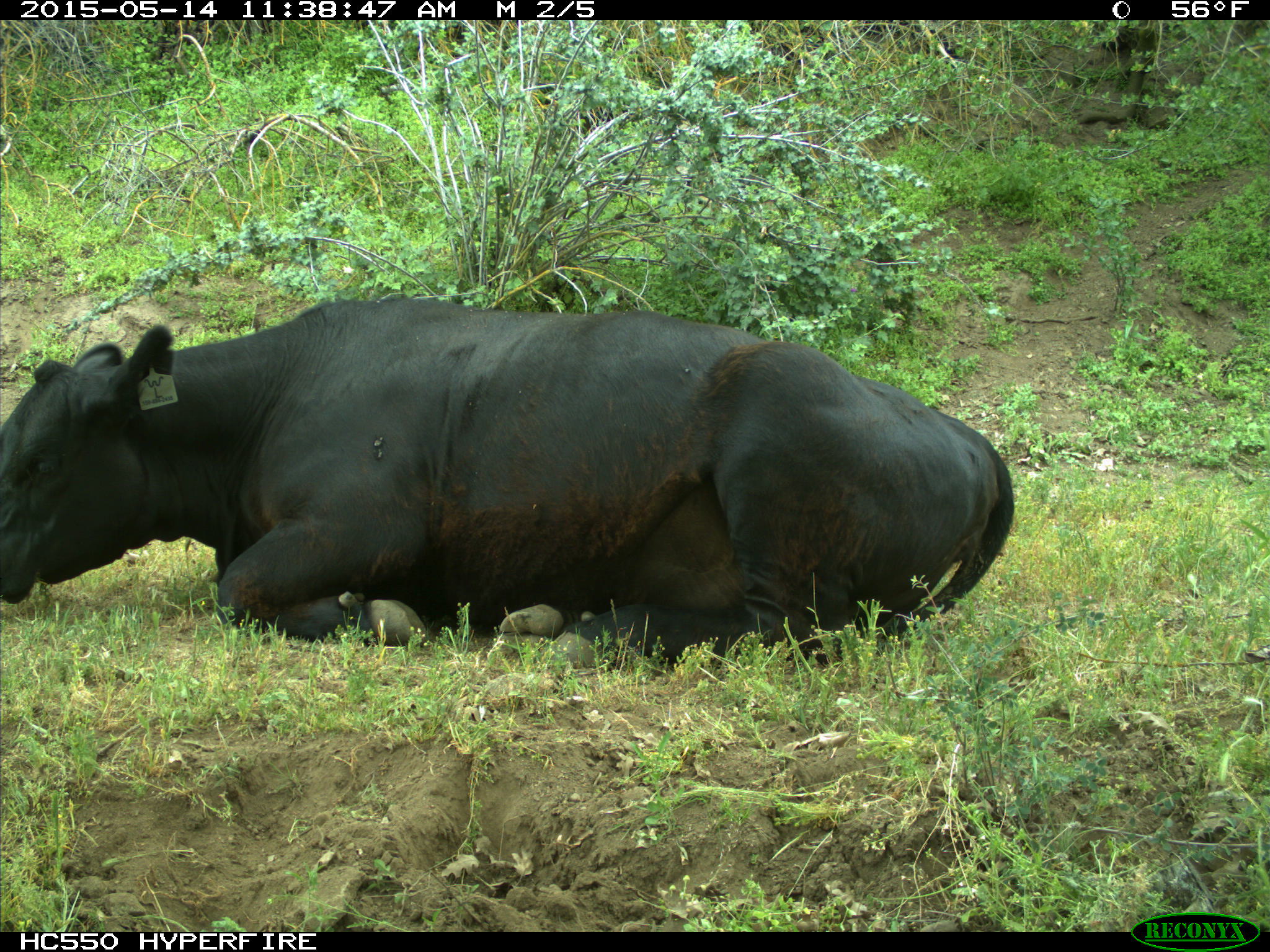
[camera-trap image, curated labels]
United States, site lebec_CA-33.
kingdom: Animalia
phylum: Chordata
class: Mammalia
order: Artiodactyla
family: Bovidae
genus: Bos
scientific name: Bos taurus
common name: domestic cow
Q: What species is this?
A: Bos taurus (domestic cow).